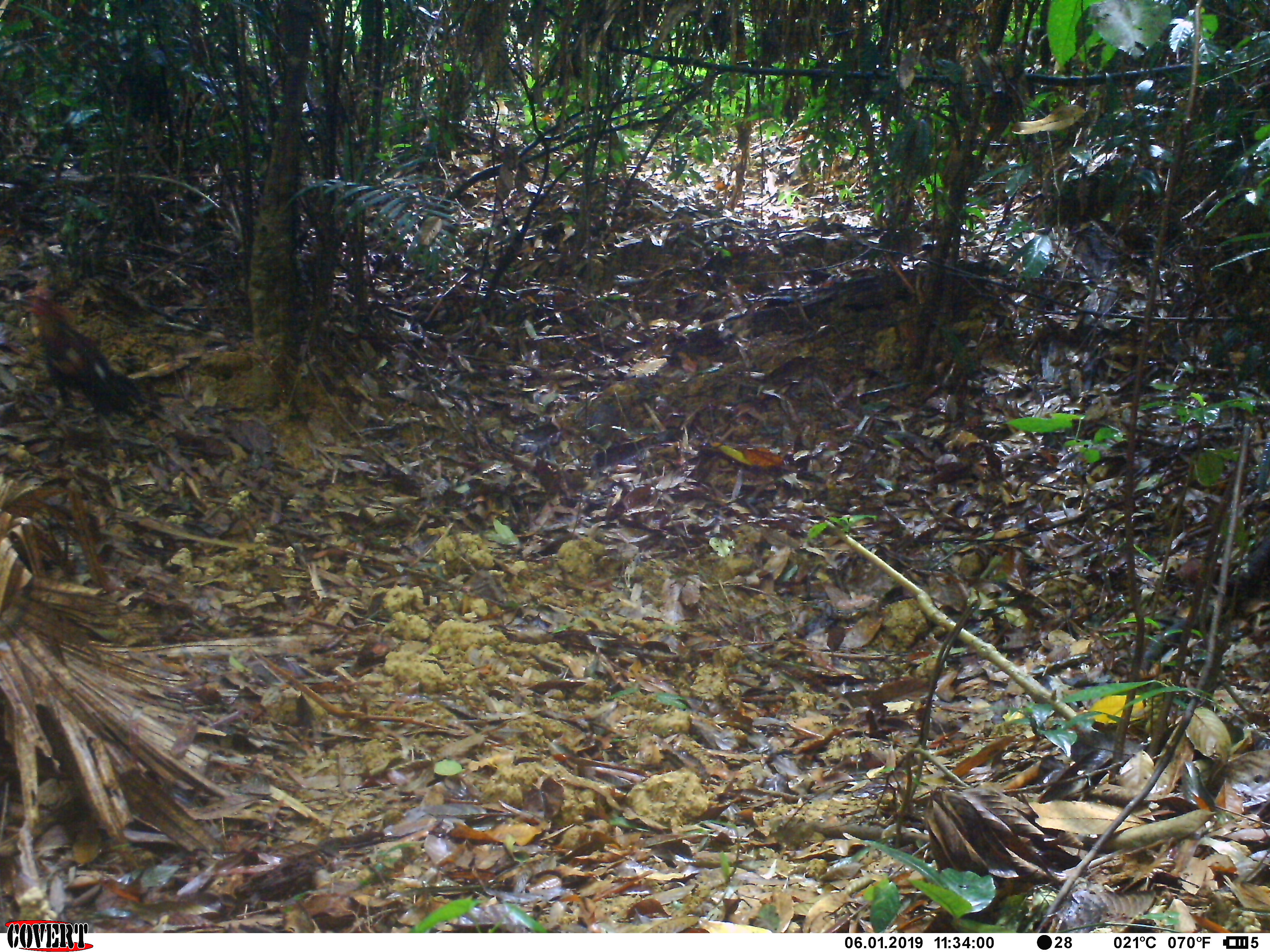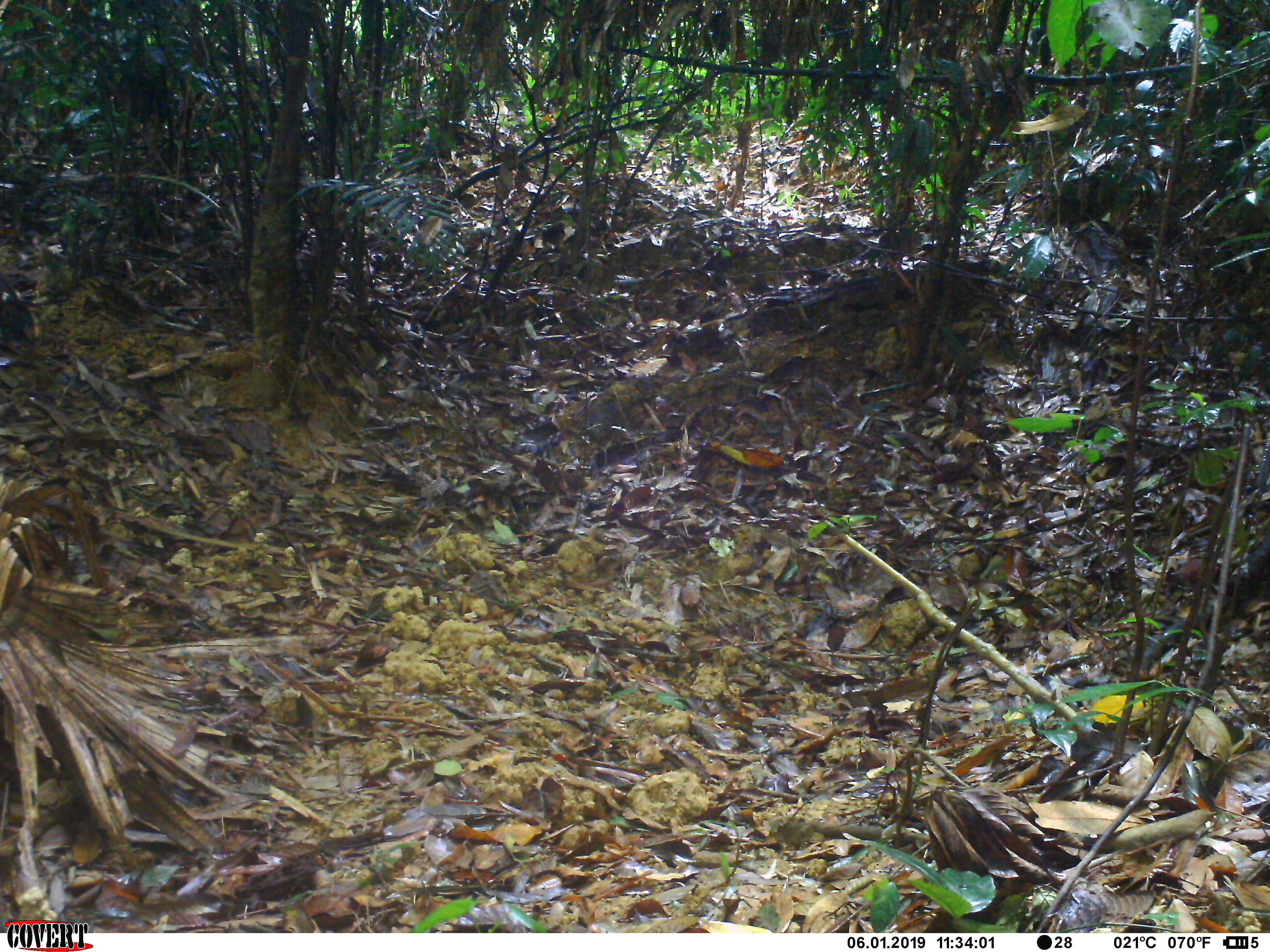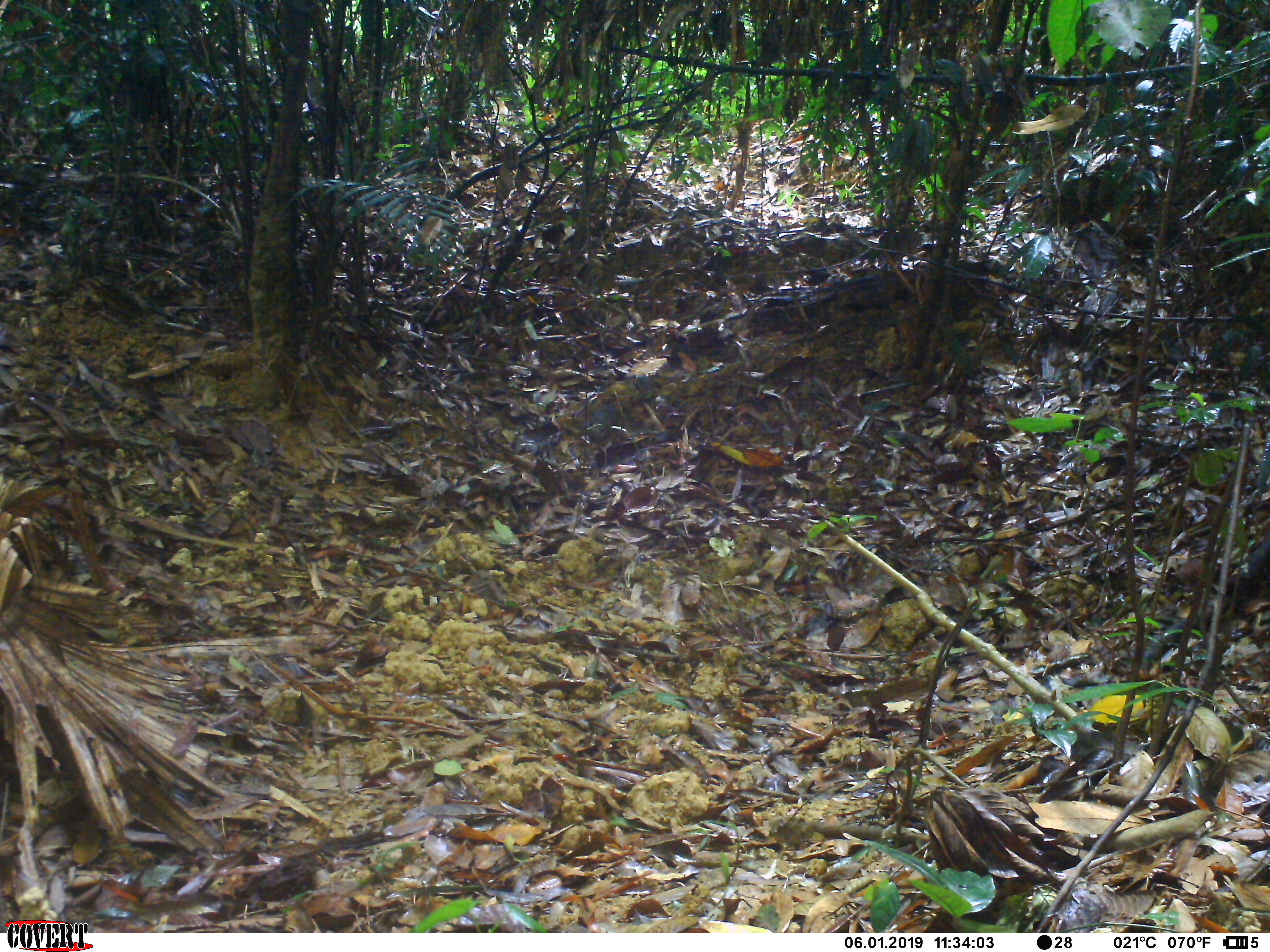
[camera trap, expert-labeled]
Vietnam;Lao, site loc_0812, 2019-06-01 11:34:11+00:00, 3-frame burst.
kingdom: Animalia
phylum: Chordata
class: Aves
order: Galliformes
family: Phasianidae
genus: Gallus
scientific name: Gallus gallus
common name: red junglefowl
Red junglefowl (Gallus gallus). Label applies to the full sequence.